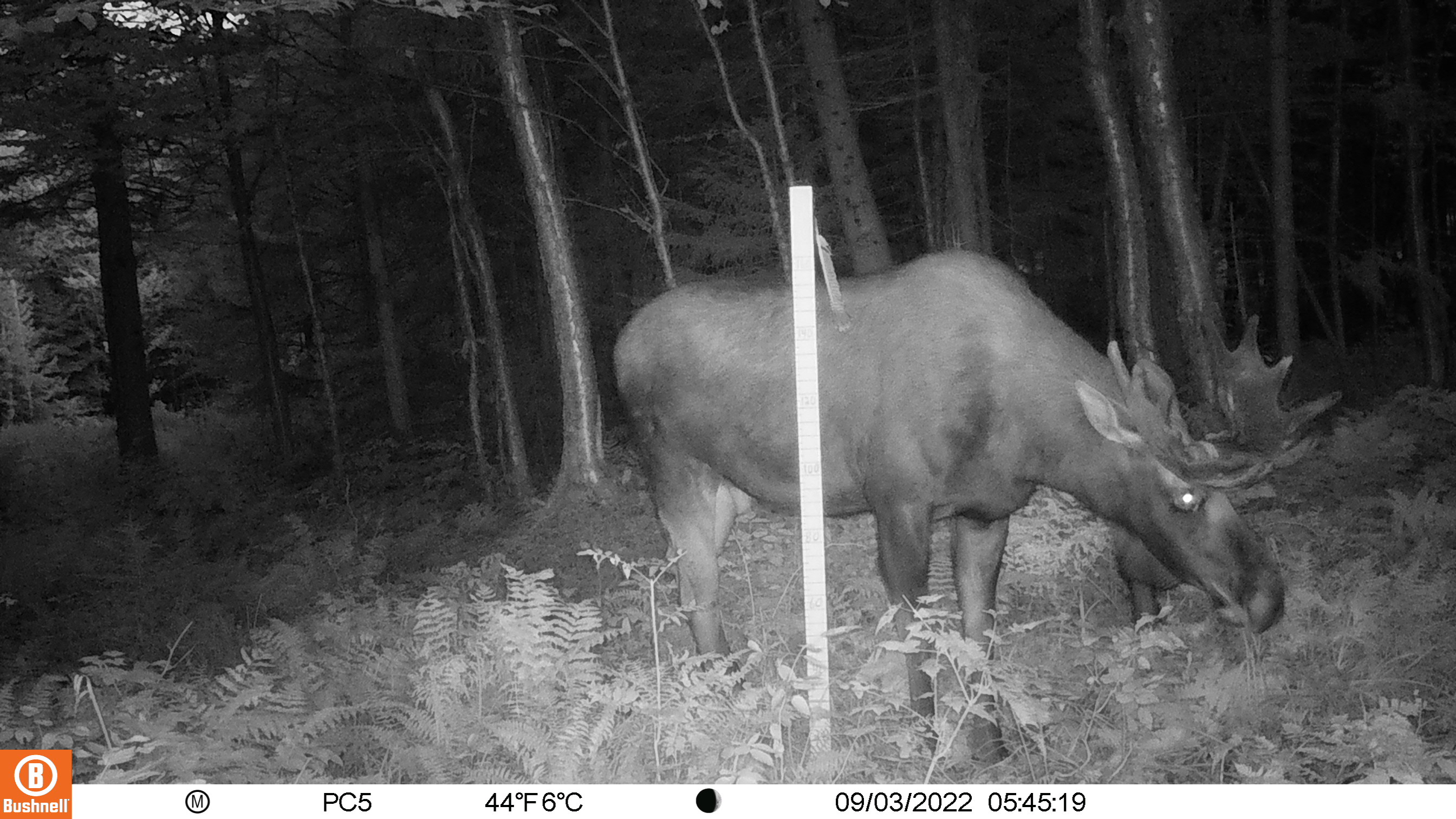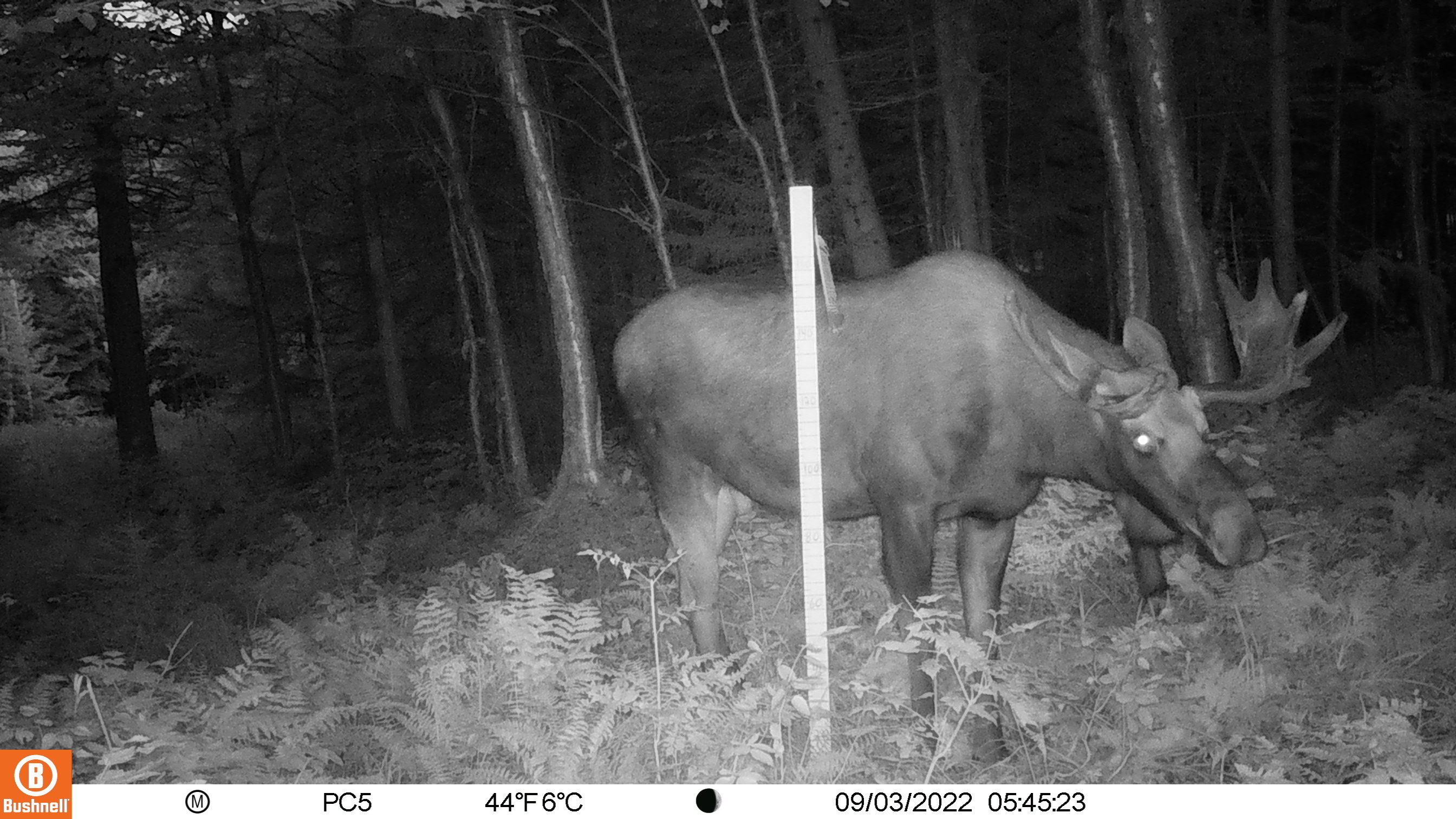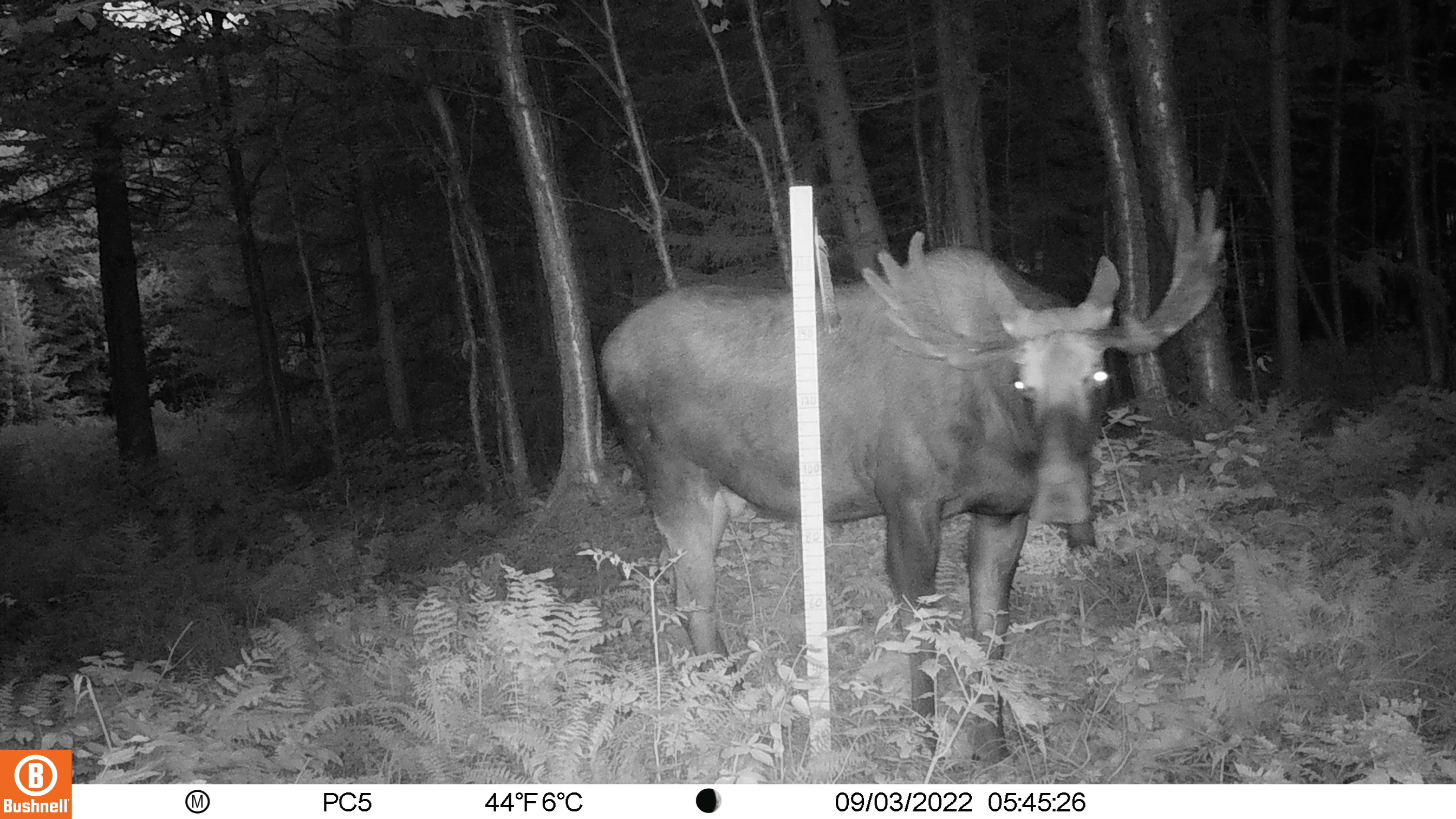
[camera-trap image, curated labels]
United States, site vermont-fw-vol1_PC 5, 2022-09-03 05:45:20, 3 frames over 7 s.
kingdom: Animalia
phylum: Chordata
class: Mammalia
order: Artiodactyla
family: Cervidae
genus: Alces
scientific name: Alces alces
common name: moose